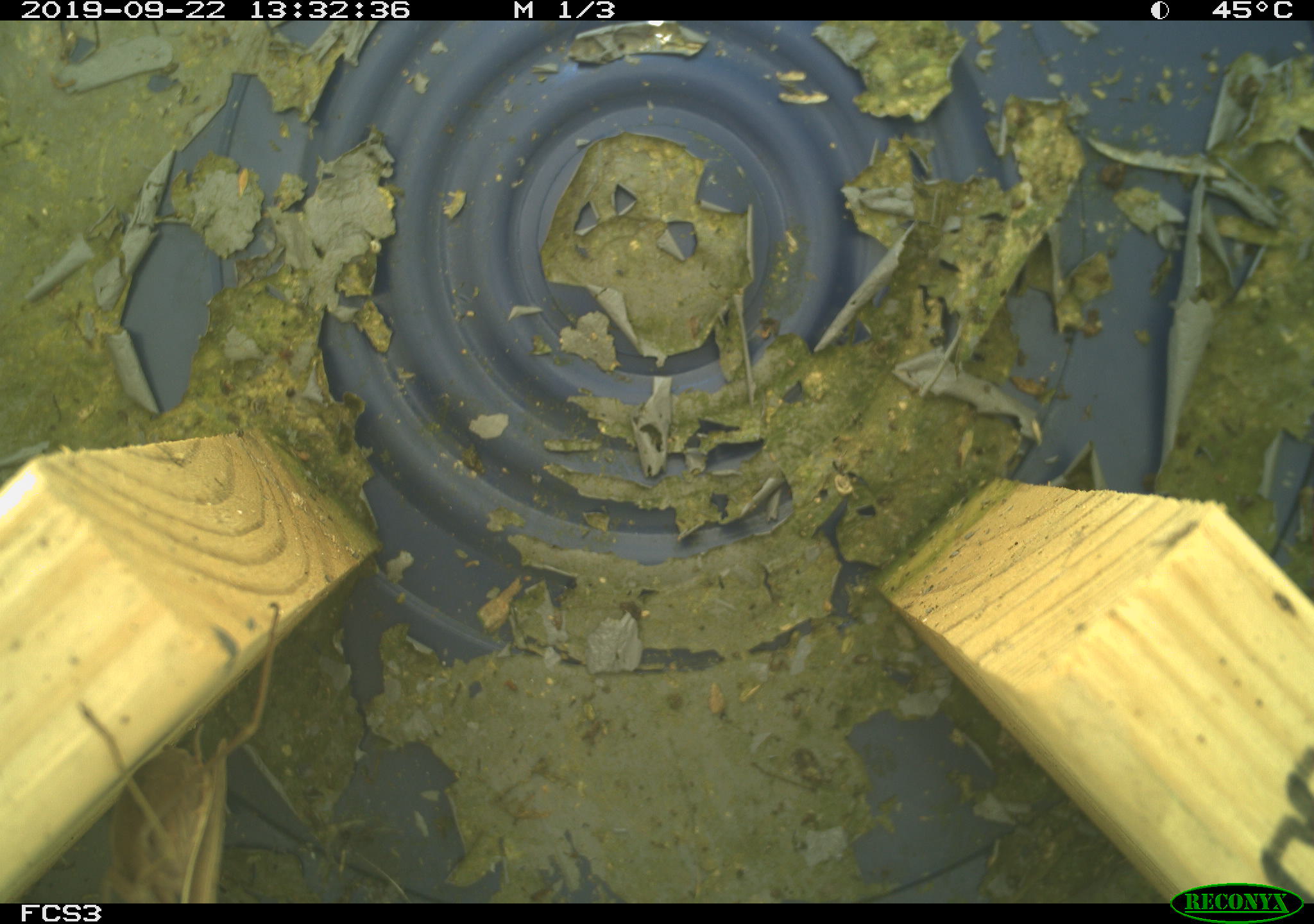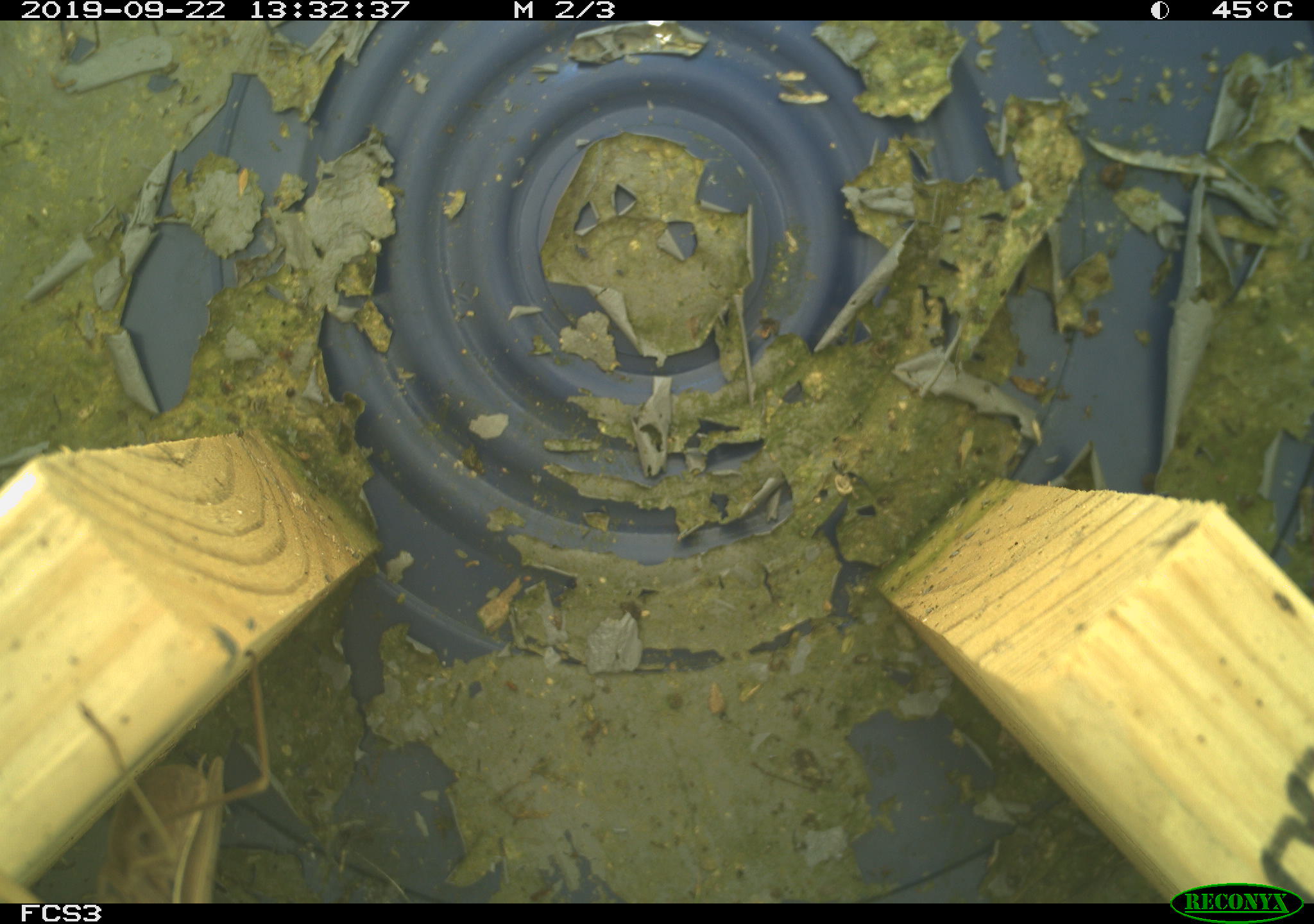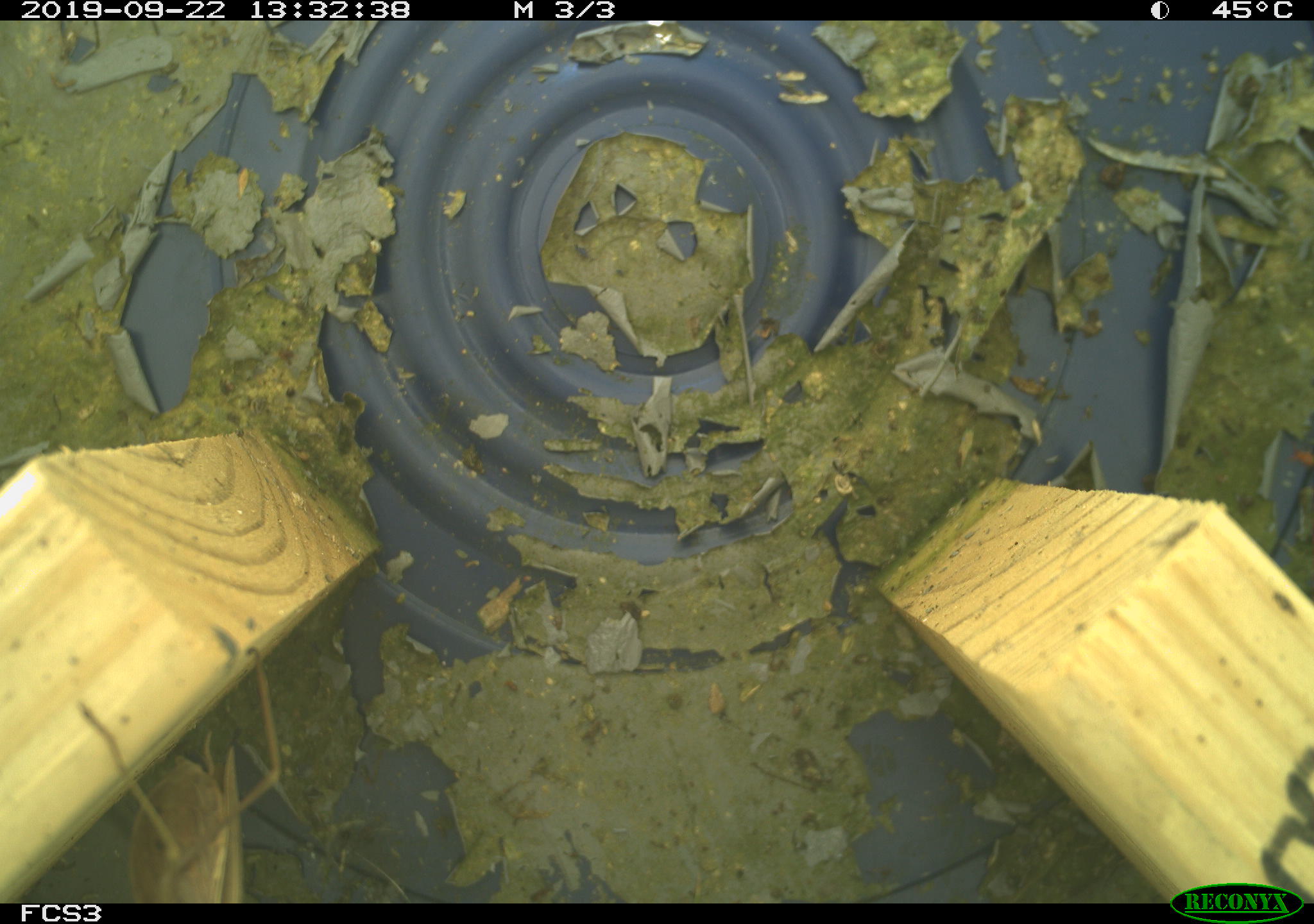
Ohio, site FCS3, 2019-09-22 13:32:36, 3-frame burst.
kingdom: Animalia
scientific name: Animalia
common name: animal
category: invertebrate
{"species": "invertebrate (animal) (Animalia)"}